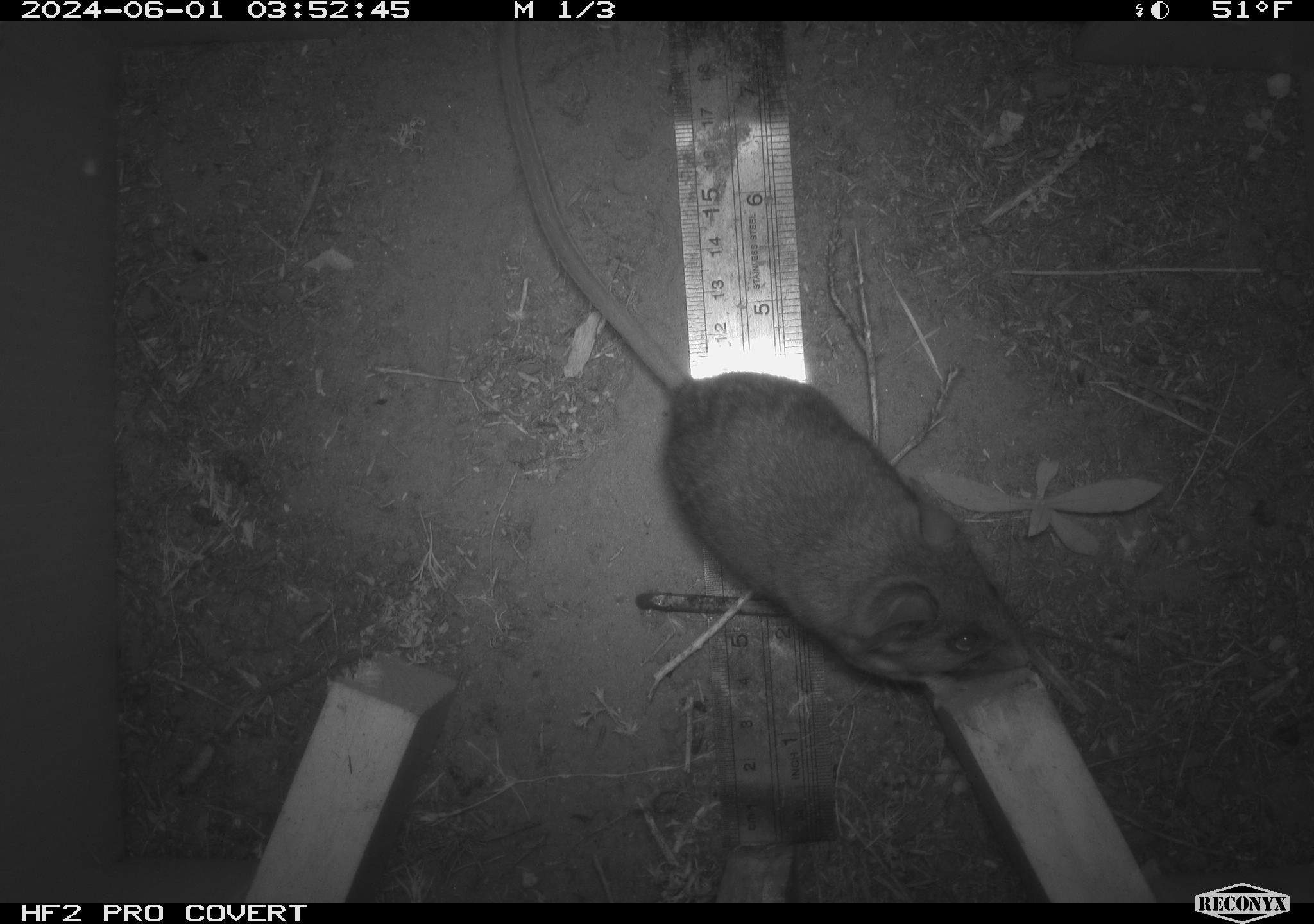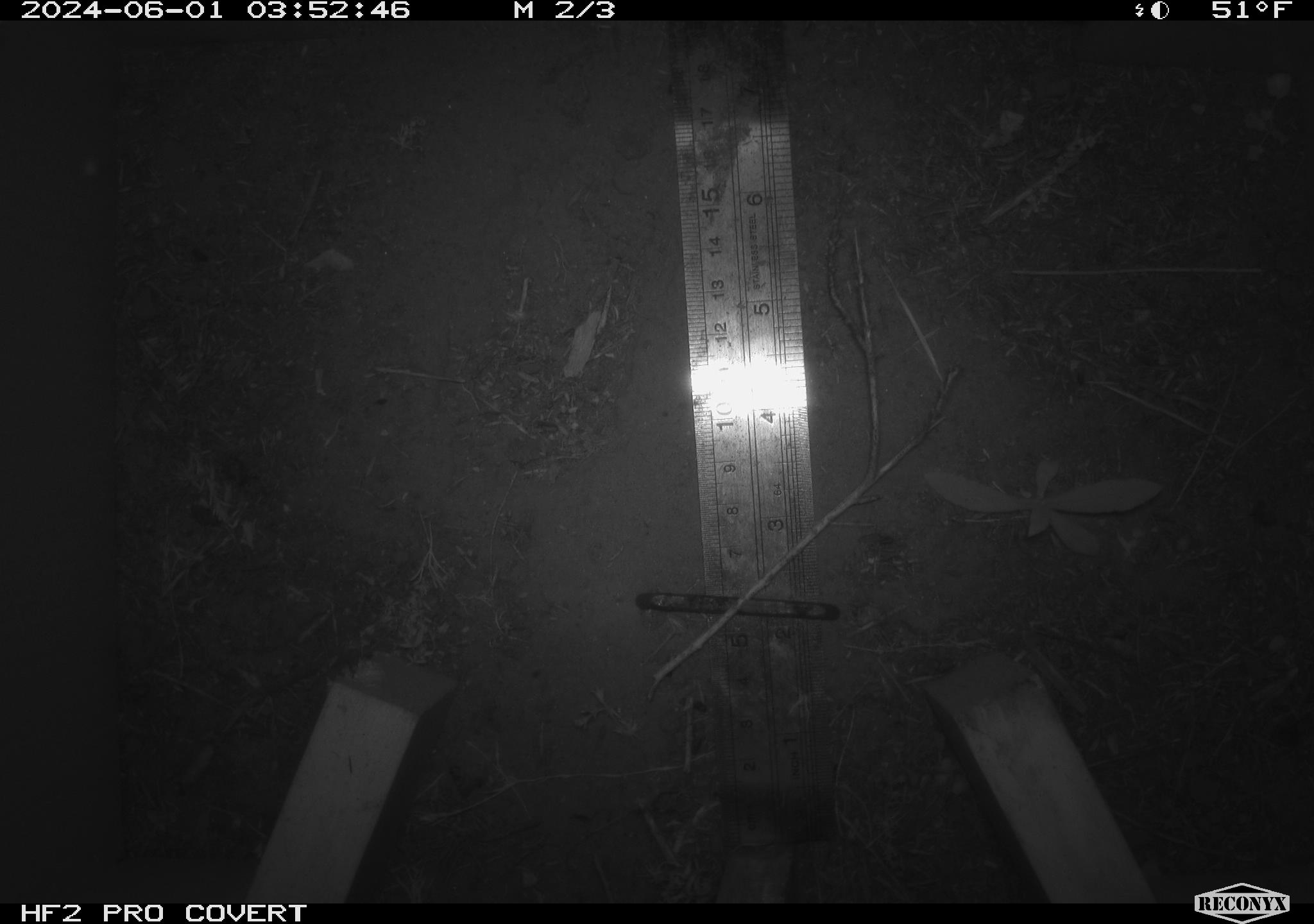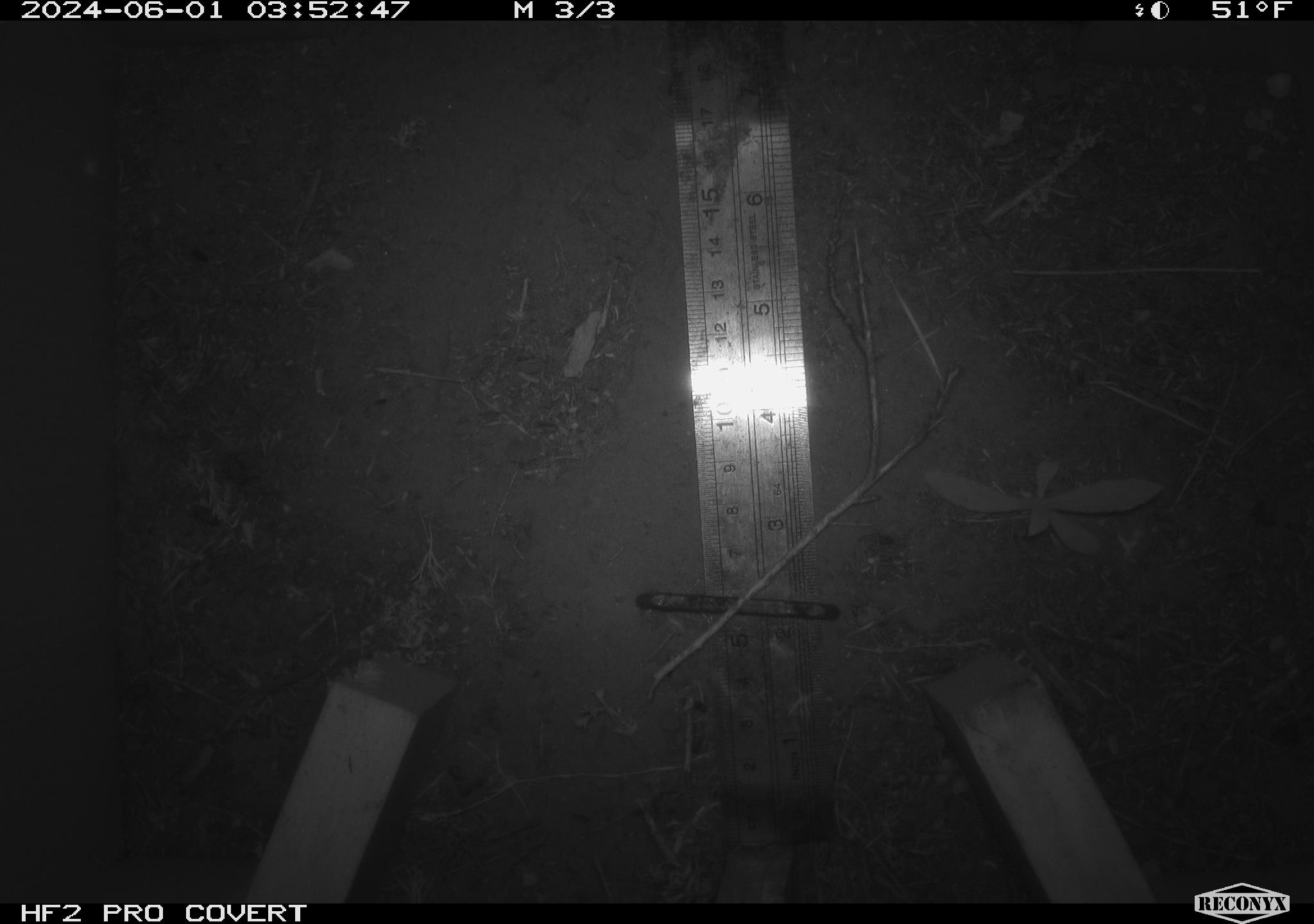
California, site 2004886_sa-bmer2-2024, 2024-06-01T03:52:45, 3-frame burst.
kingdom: Animalia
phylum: Chordata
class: Mammalia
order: Rodentia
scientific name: Rodentia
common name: woodrat or rat or mouse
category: woodrat or rat or mouse species